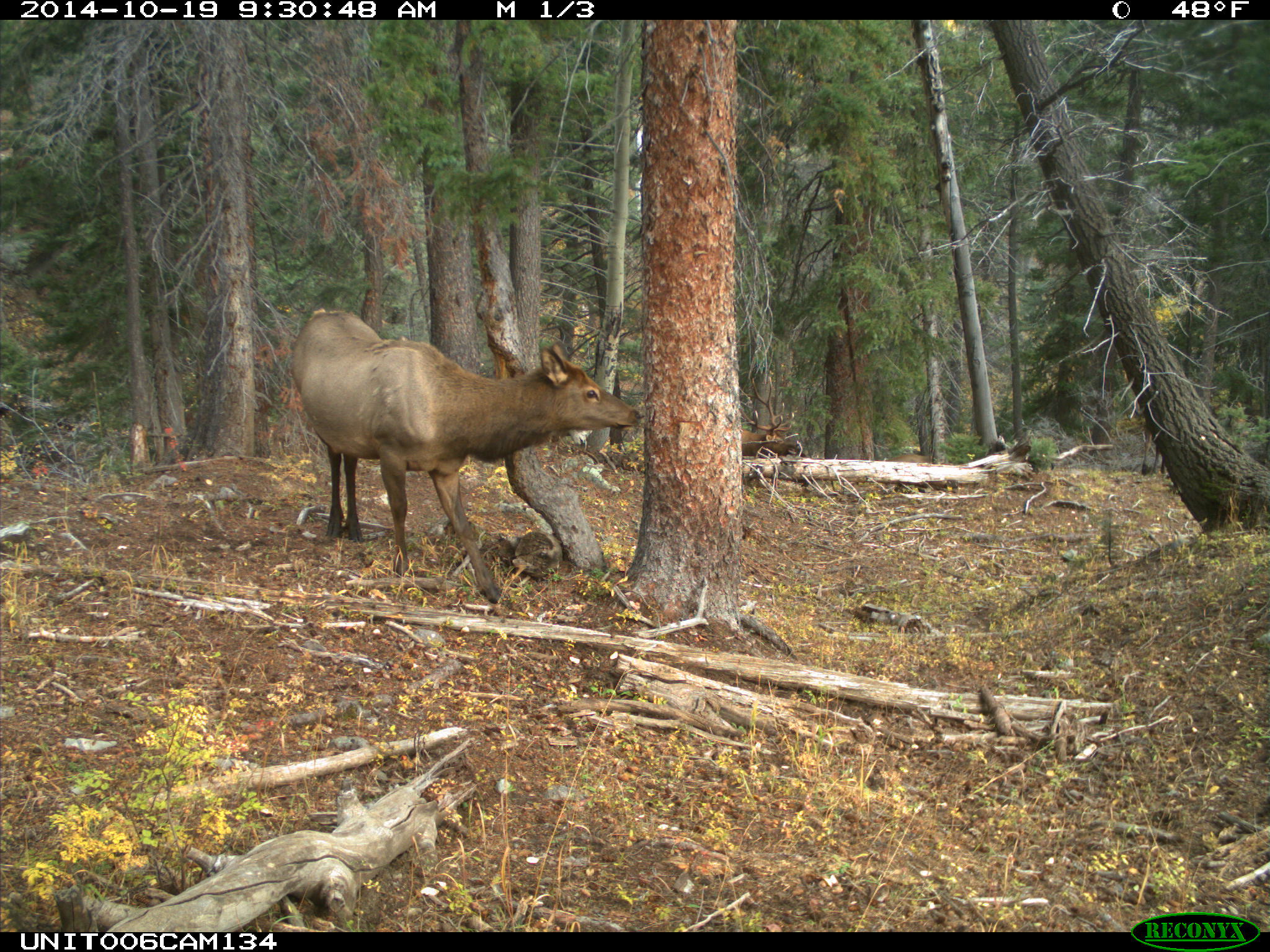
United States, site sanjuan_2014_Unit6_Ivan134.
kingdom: Animalia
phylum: Chordata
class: Mammalia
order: Artiodactyla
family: Cervidae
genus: Cervus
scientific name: Cervus elaphus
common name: red deer